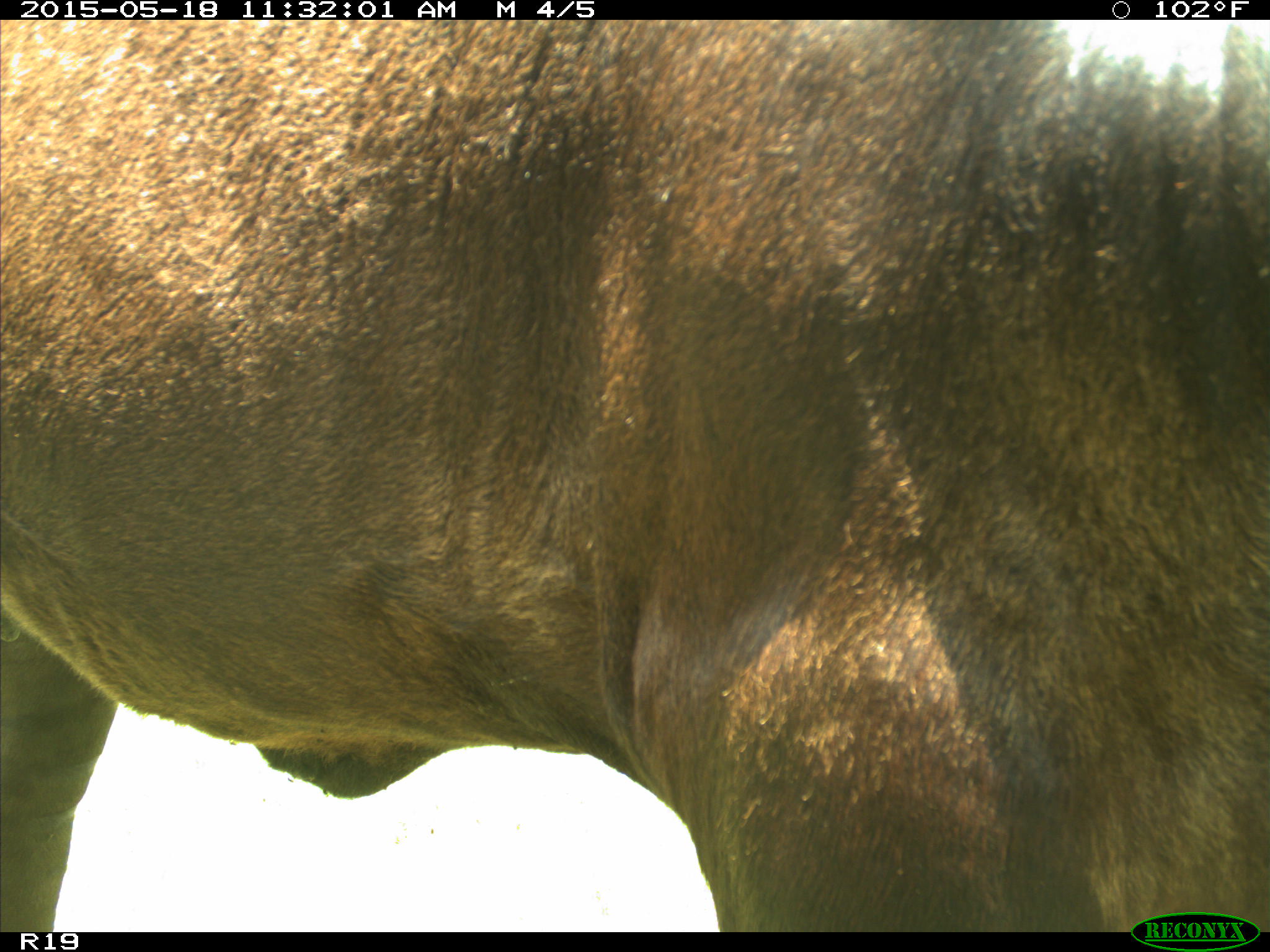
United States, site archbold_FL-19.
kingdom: Animalia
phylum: Chordata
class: Mammalia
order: Artiodactyla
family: Bovidae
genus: Bos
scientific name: Bos taurus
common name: domestic cow